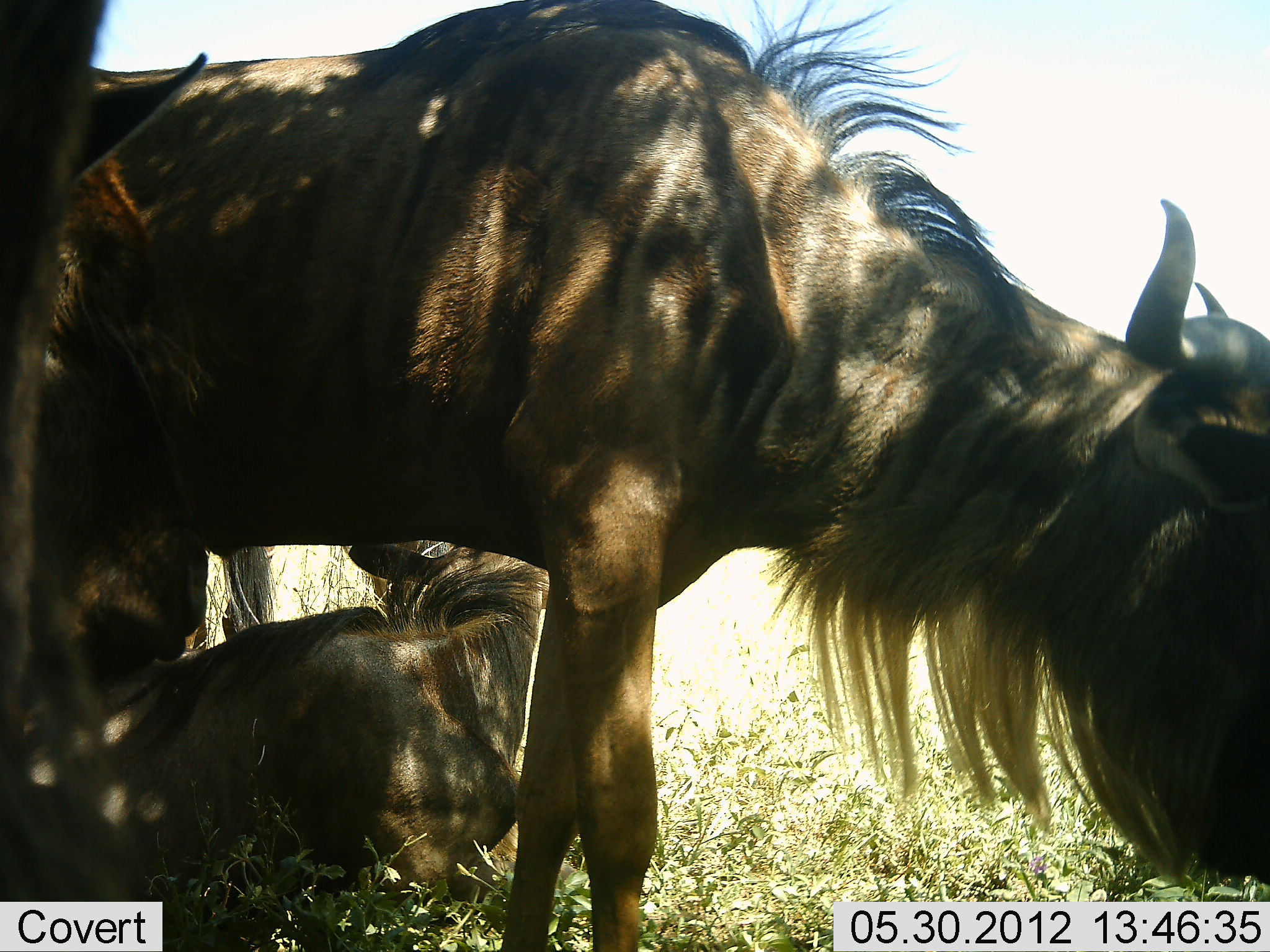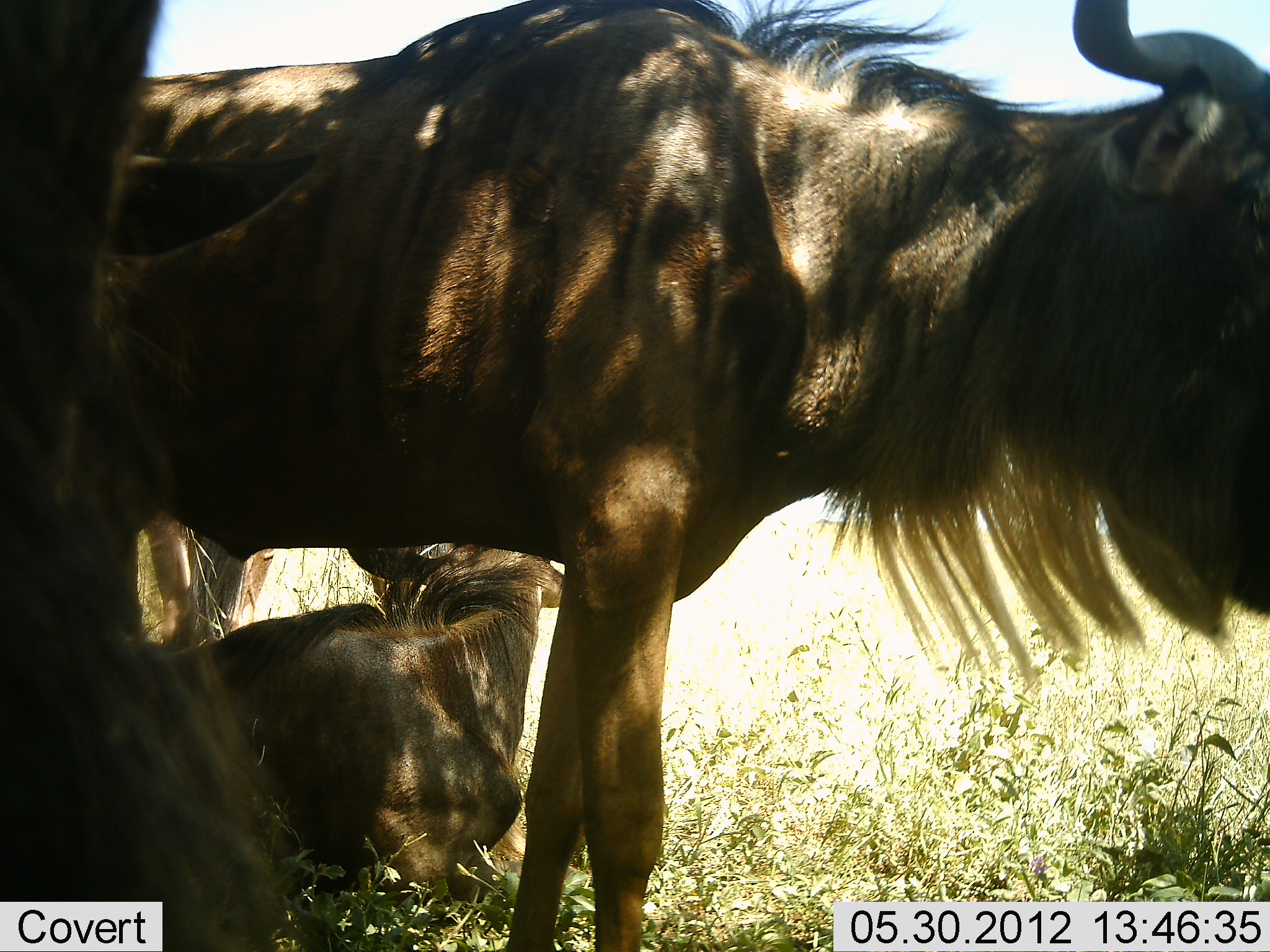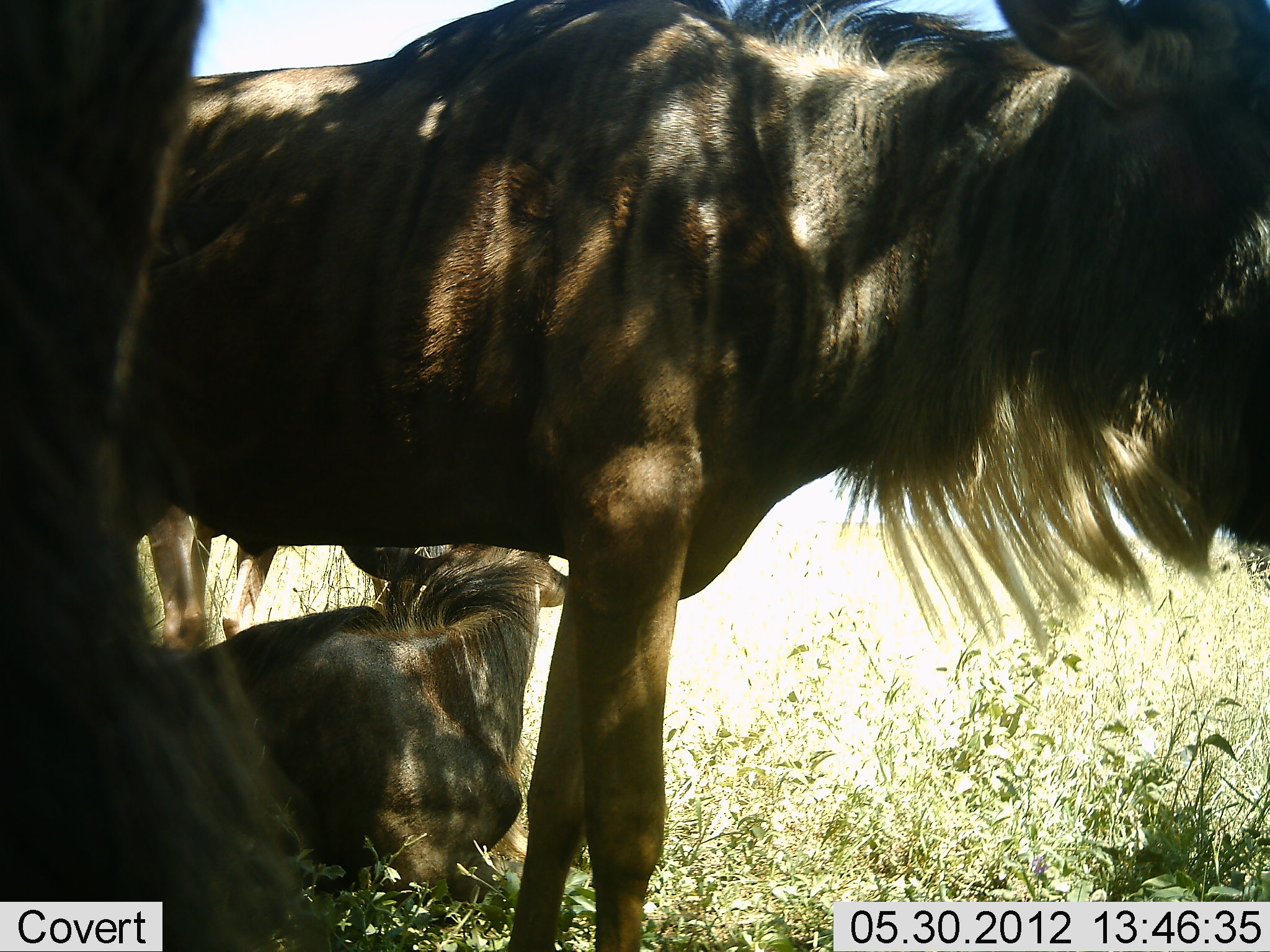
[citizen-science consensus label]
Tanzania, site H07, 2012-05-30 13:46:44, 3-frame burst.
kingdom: Animalia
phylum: Chordata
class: Mammalia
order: Artiodactyla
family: Bovidae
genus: Connochaetes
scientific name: Connochaetes taurinus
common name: blue wildebeest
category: wildebeest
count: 4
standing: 100%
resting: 90%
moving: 0%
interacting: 0%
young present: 0%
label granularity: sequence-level